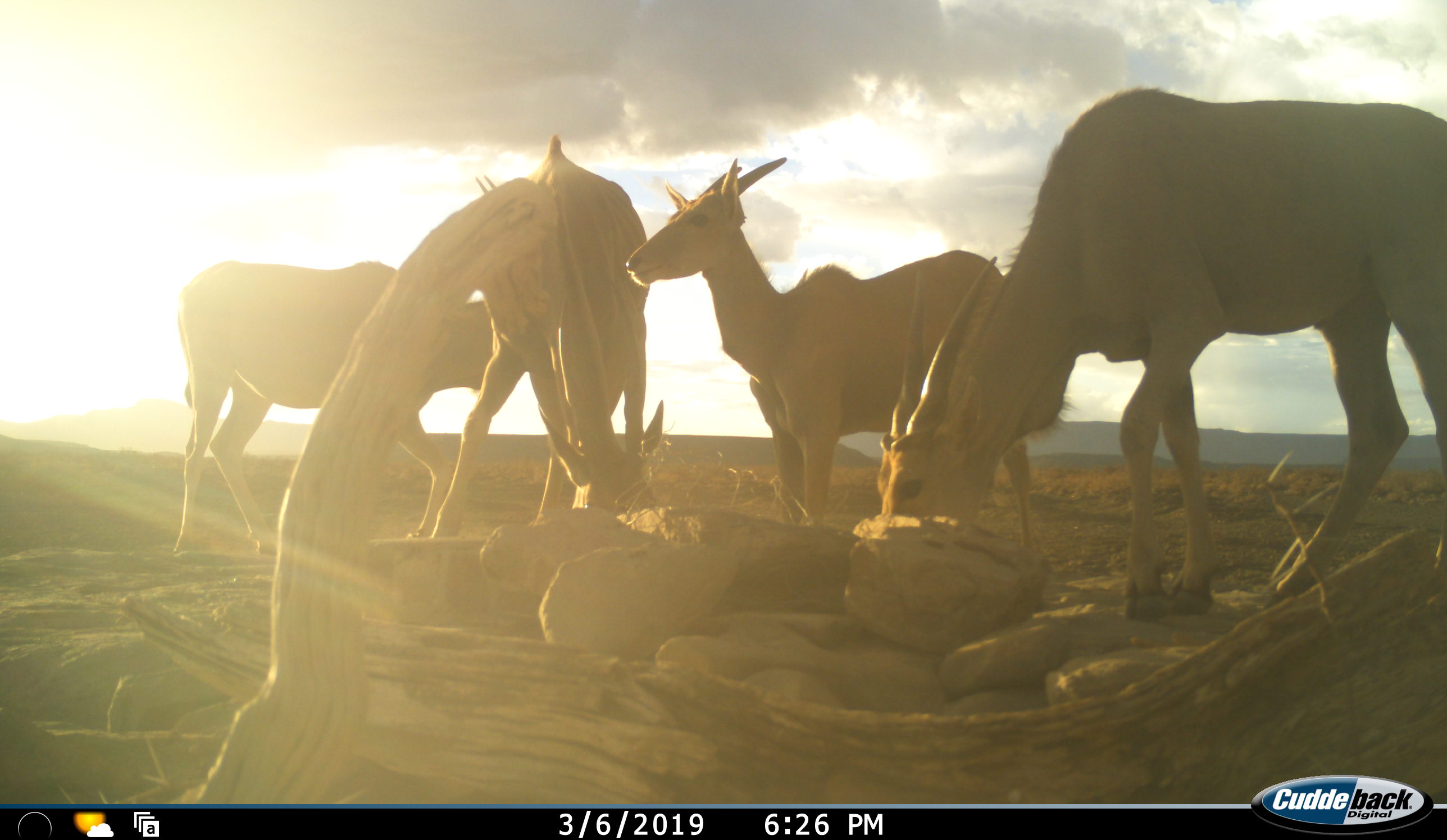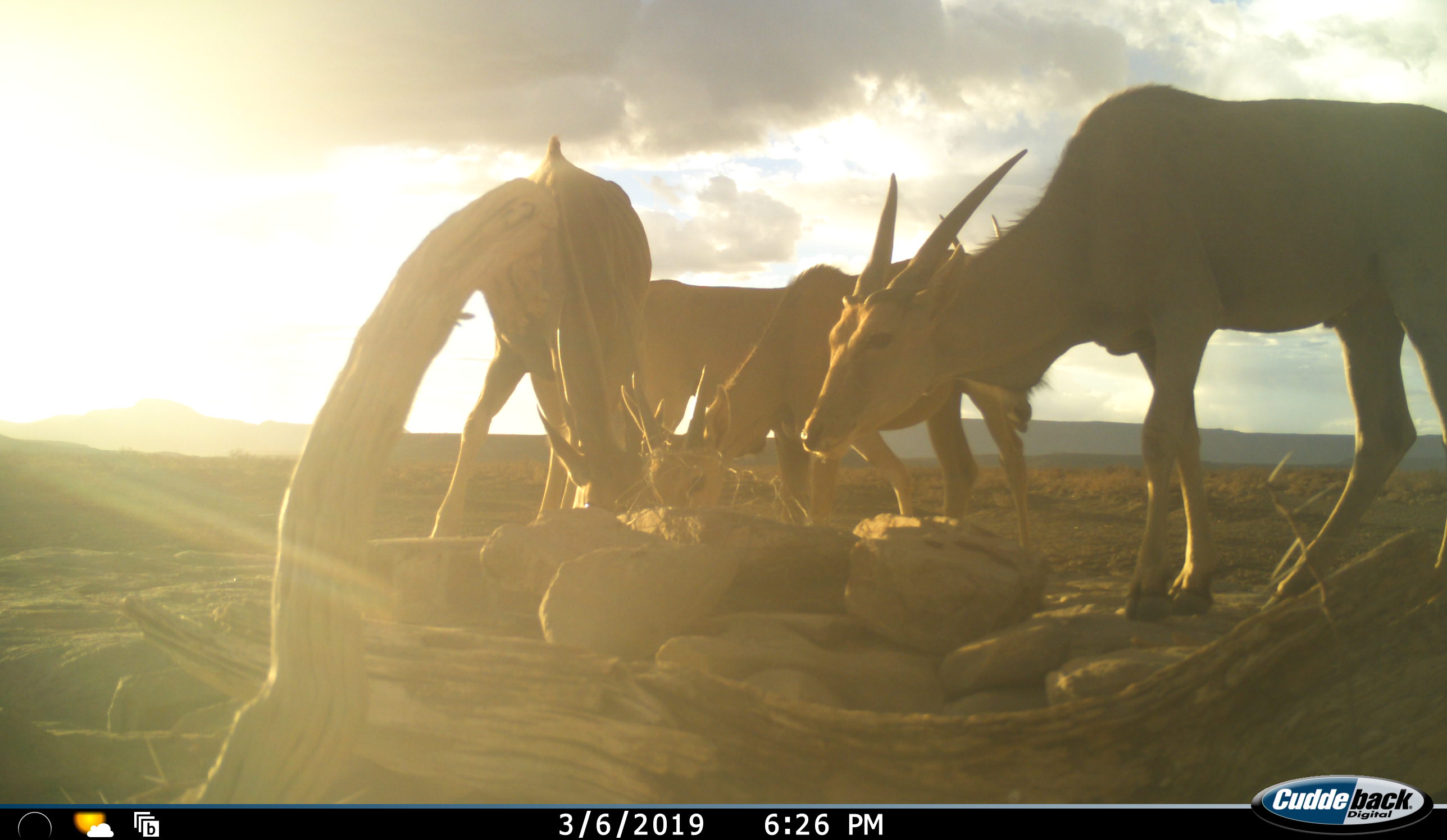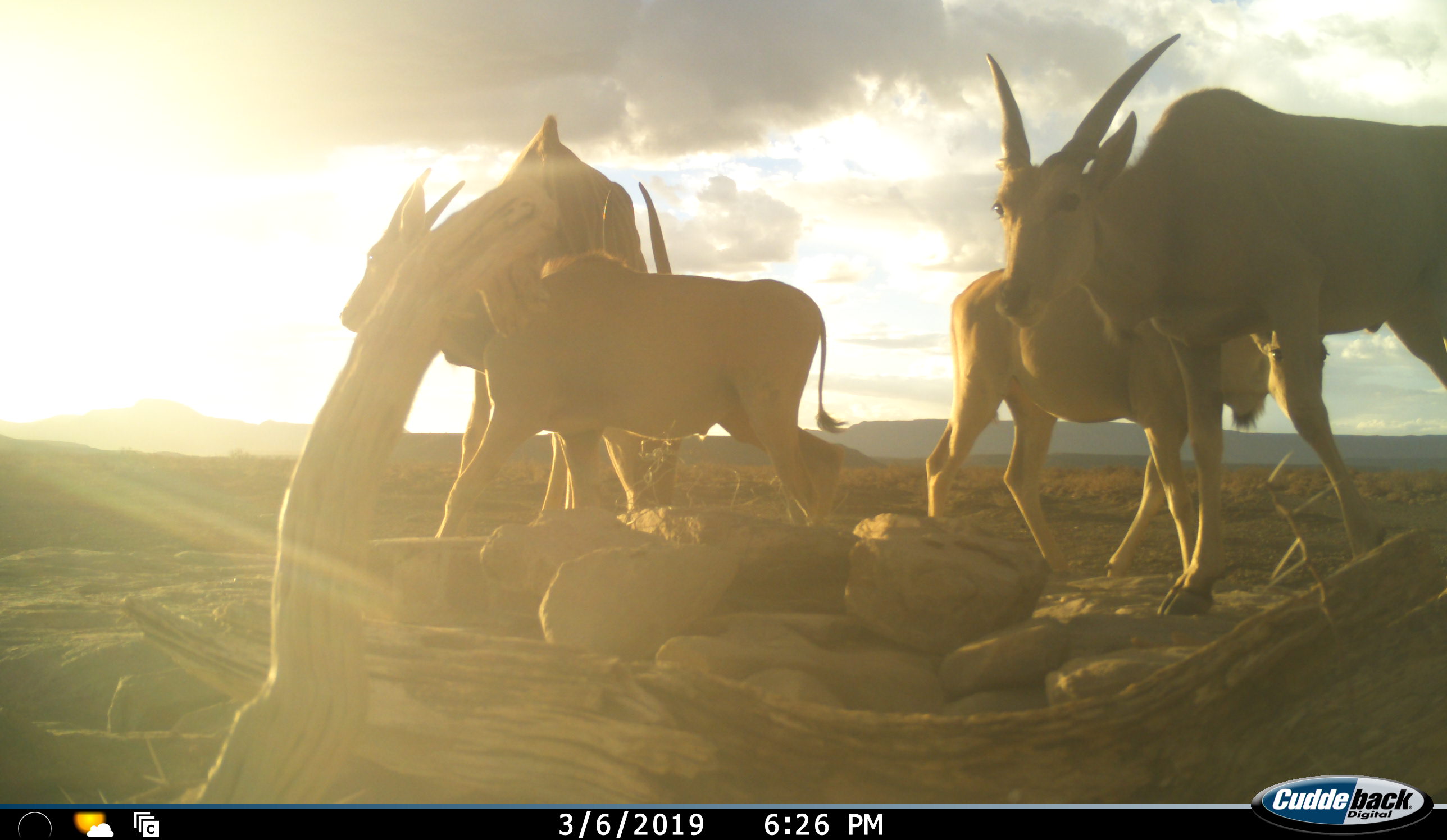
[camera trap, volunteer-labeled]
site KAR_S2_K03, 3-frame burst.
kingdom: Animalia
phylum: Chordata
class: Mammalia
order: Artiodactyla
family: Bovidae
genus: Tragelaphus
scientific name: Tragelaphus oryx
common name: eland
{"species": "eland (Tragelaphus oryx)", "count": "4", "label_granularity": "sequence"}